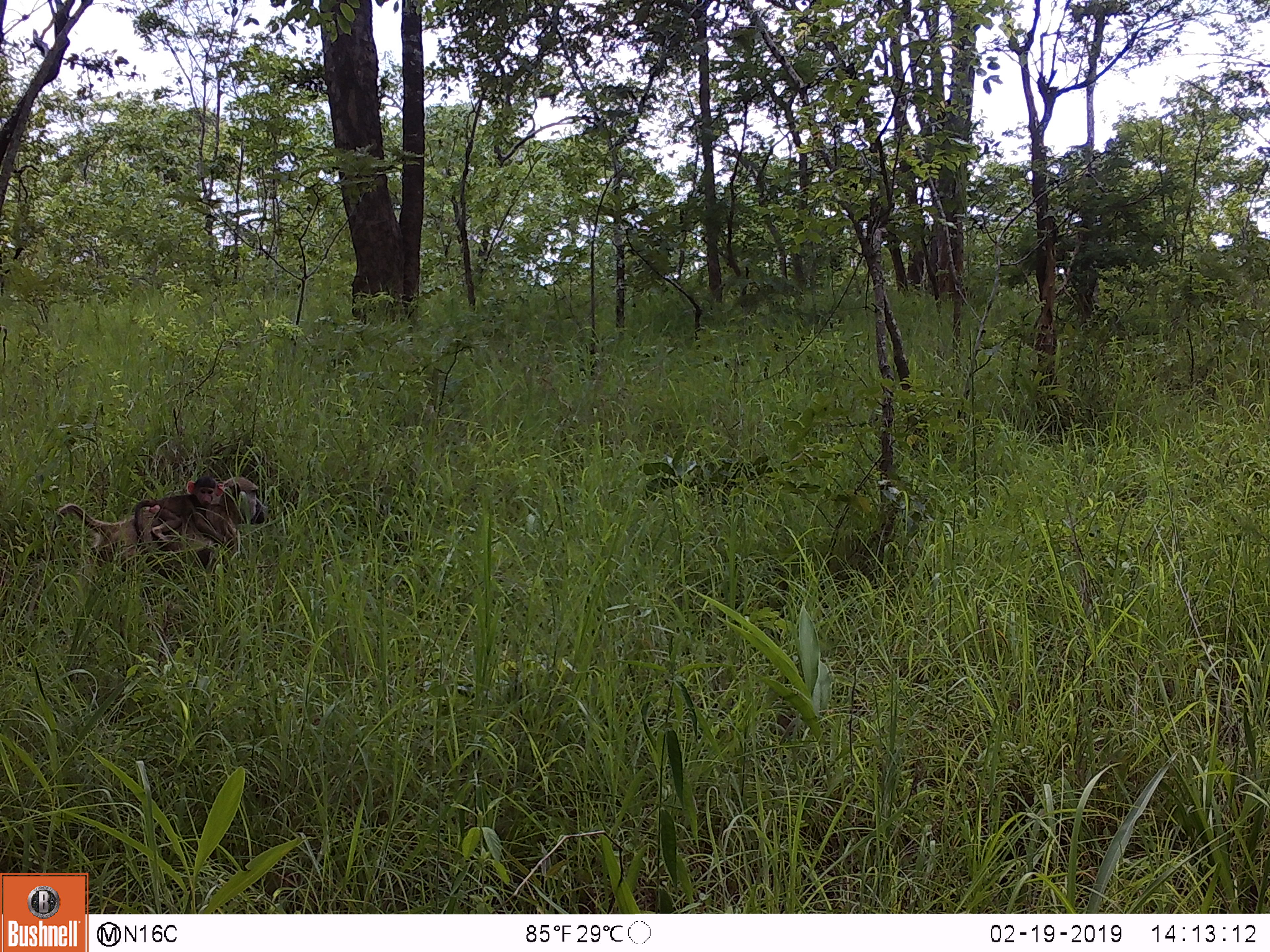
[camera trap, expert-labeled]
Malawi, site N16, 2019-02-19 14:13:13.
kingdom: Animalia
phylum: Chordata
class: Mammalia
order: Primates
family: Cercopithecidae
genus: Papio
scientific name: Papio cynocephalus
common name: yellow baboon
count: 2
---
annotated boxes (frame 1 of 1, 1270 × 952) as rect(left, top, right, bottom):
yellow baboon: rect(54, 466, 292, 592); rect(132, 471, 222, 559)